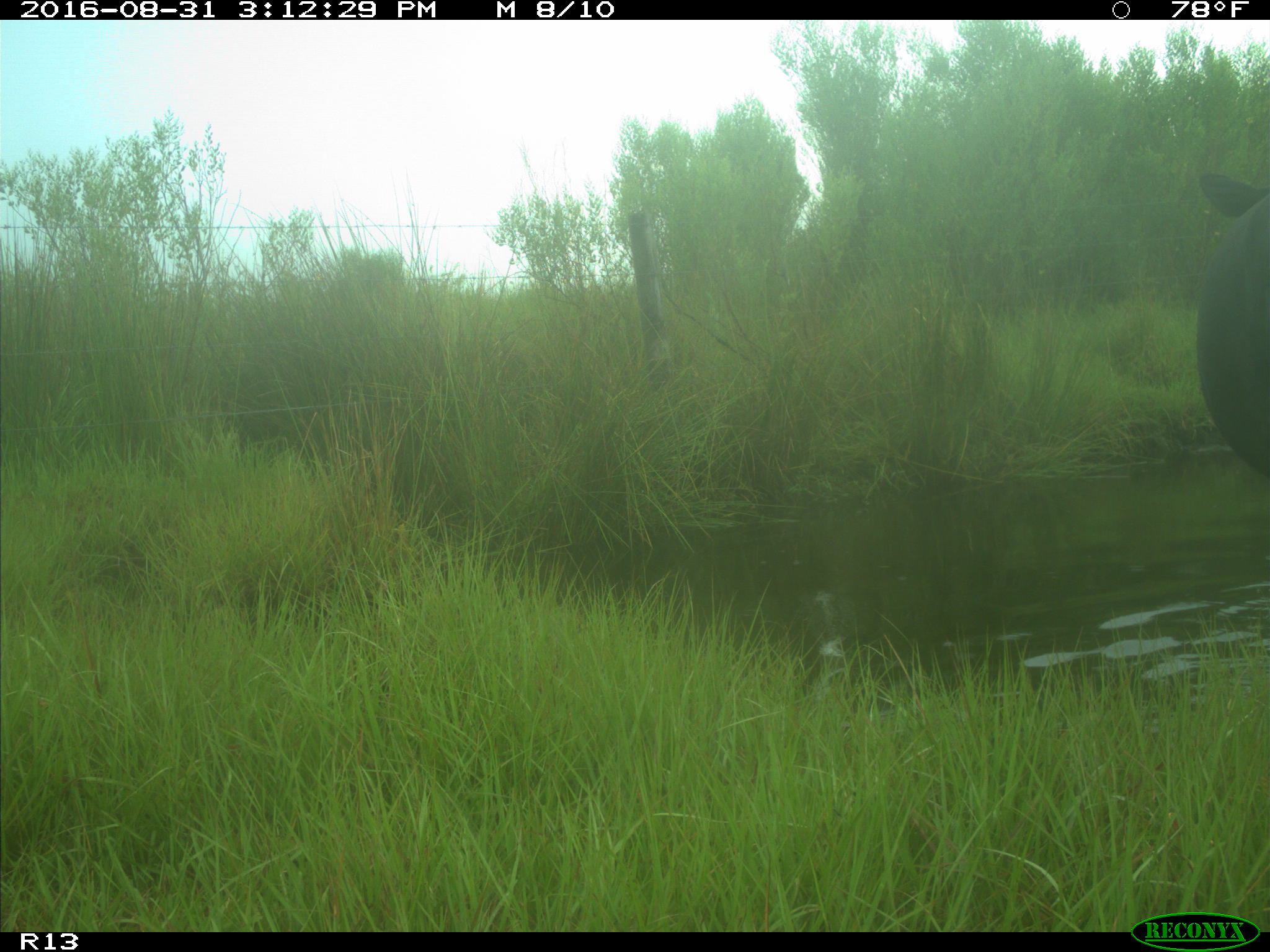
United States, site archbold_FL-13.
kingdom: Animalia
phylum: Chordata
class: Mammalia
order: Artiodactyla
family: Bovidae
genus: Bos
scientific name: Bos taurus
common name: domestic cow